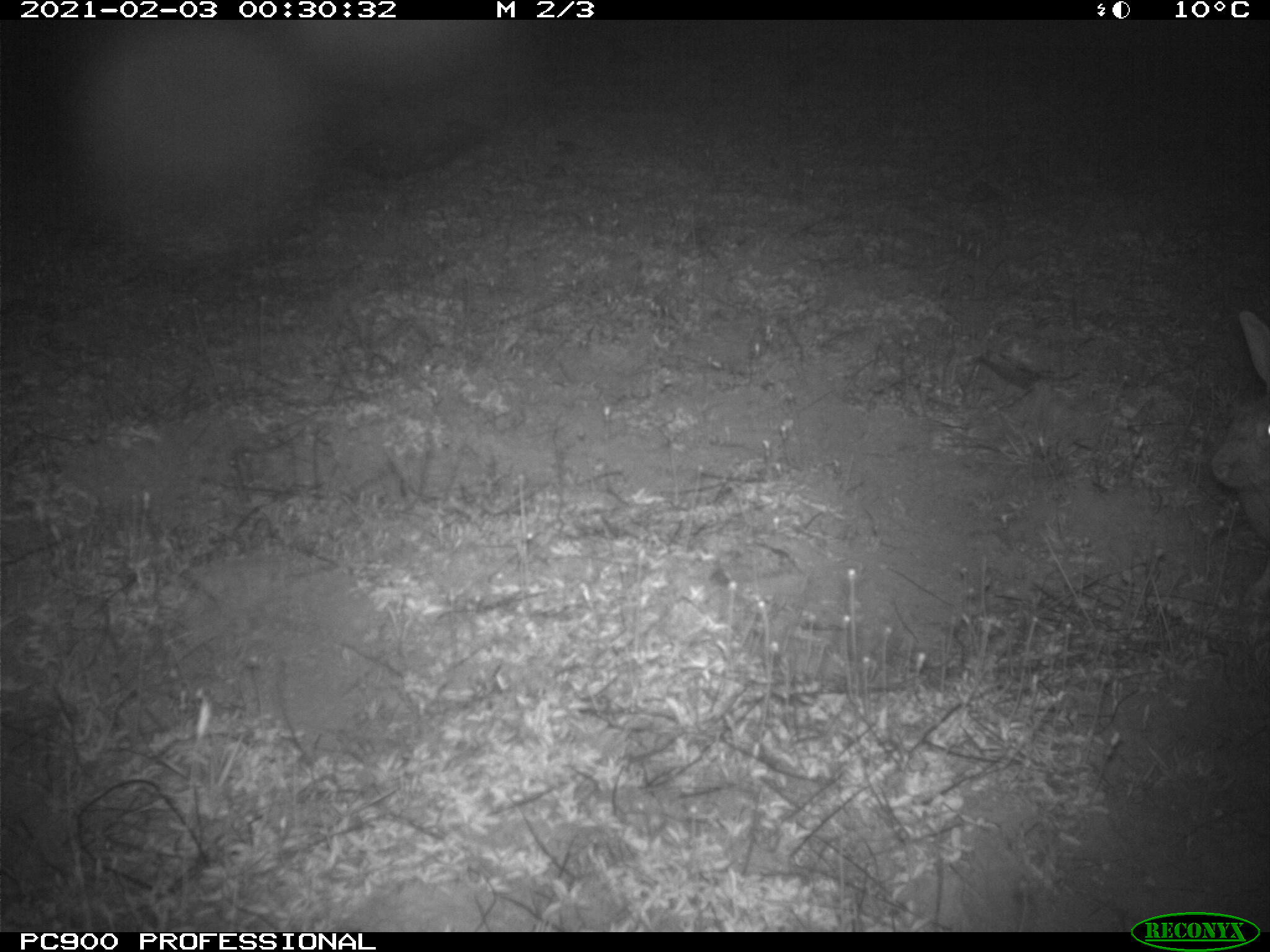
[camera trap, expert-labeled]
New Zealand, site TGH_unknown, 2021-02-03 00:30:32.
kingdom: Animalia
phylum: Chordata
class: Mammalia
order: Lagomorpha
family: Leporidae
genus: Oryctolagus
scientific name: Oryctolagus cuniculus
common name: european rabbit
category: rabbit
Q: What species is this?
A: Rabbit (european rabbit) (Oryctolagus cuniculus).